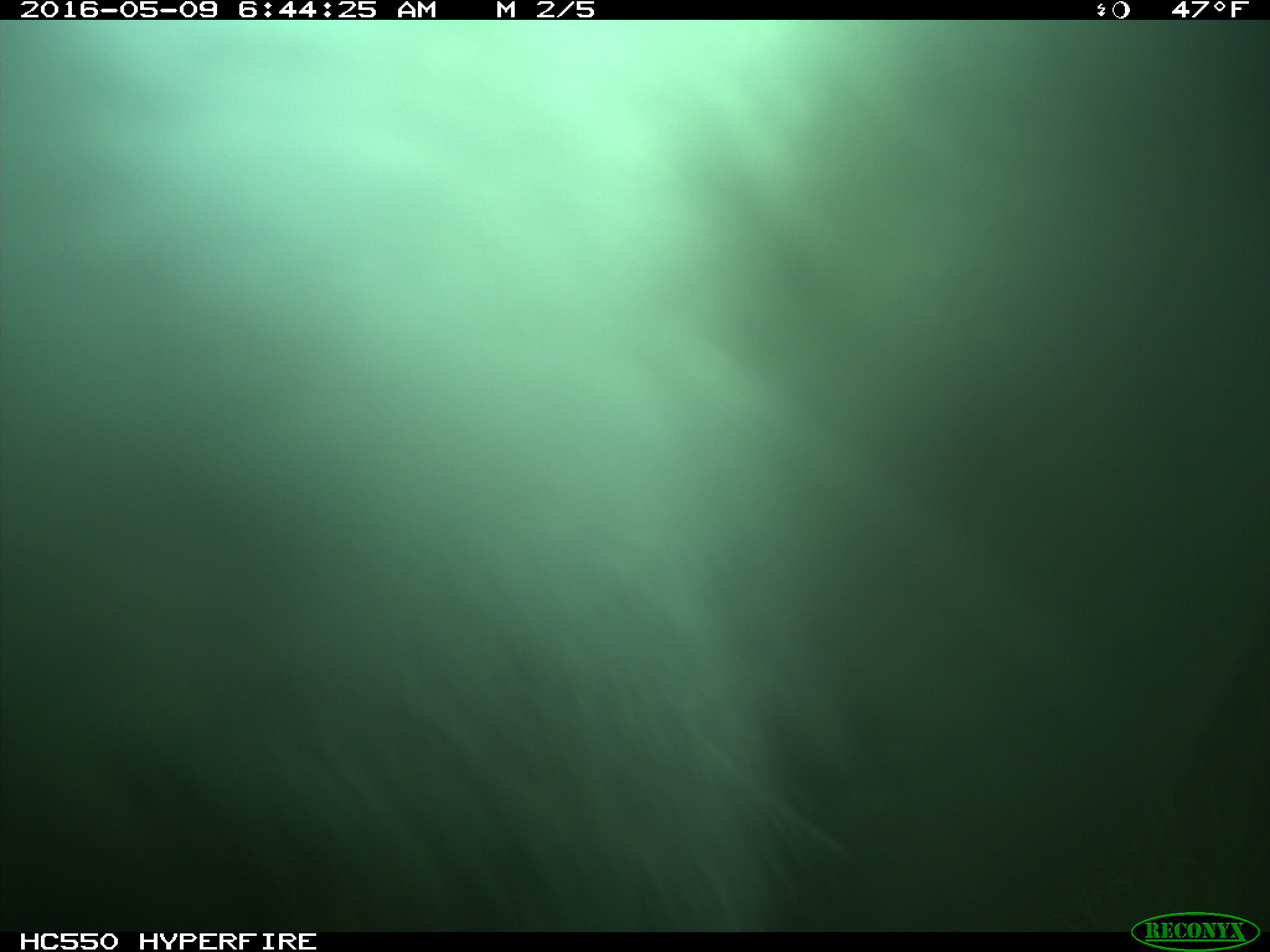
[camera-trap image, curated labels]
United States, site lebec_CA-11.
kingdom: Animalia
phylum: Chordata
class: Mammalia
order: Artiodactyla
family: Bovidae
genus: Bos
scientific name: Bos taurus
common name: domestic cow